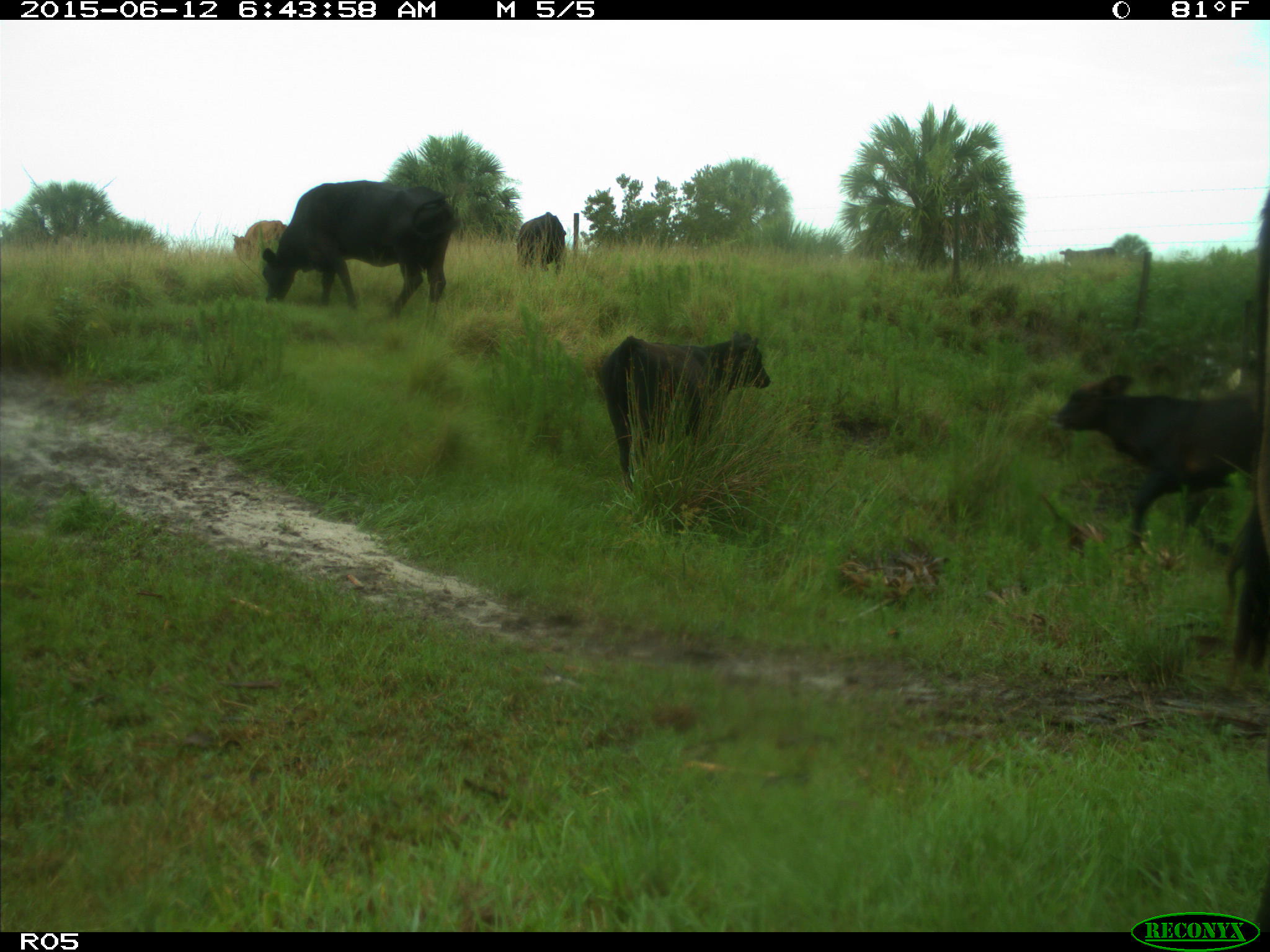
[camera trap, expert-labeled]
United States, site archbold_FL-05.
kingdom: Animalia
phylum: Chordata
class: Mammalia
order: Artiodactyla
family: Bovidae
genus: Bos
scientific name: Bos taurus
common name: domestic cow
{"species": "Bos taurus (domestic cow)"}